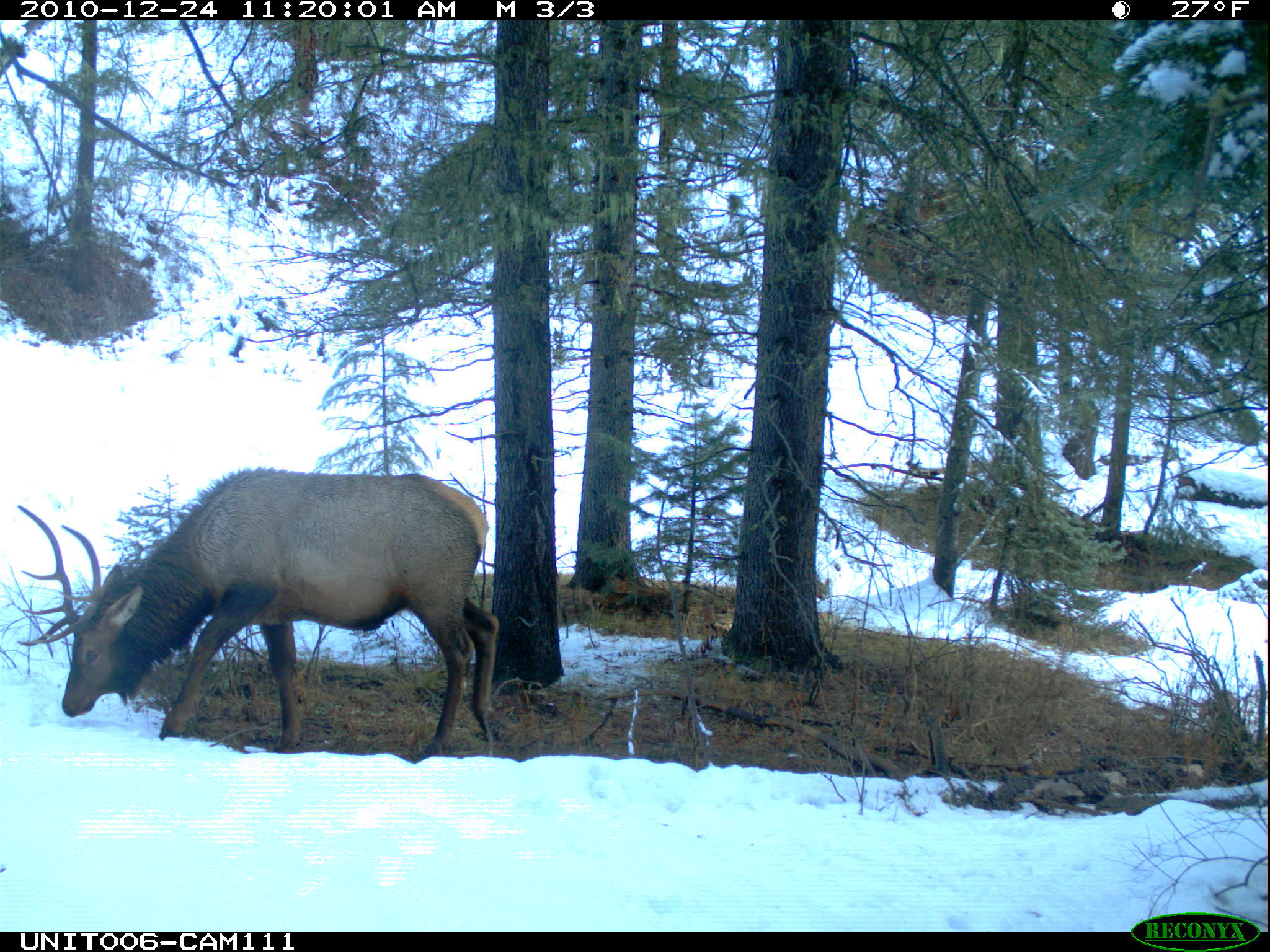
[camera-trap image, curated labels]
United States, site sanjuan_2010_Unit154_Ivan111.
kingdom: Animalia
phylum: Chordata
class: Mammalia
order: Artiodactyla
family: Cervidae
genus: Cervus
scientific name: Cervus elaphus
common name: red deer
Cervus elaphus (red deer).